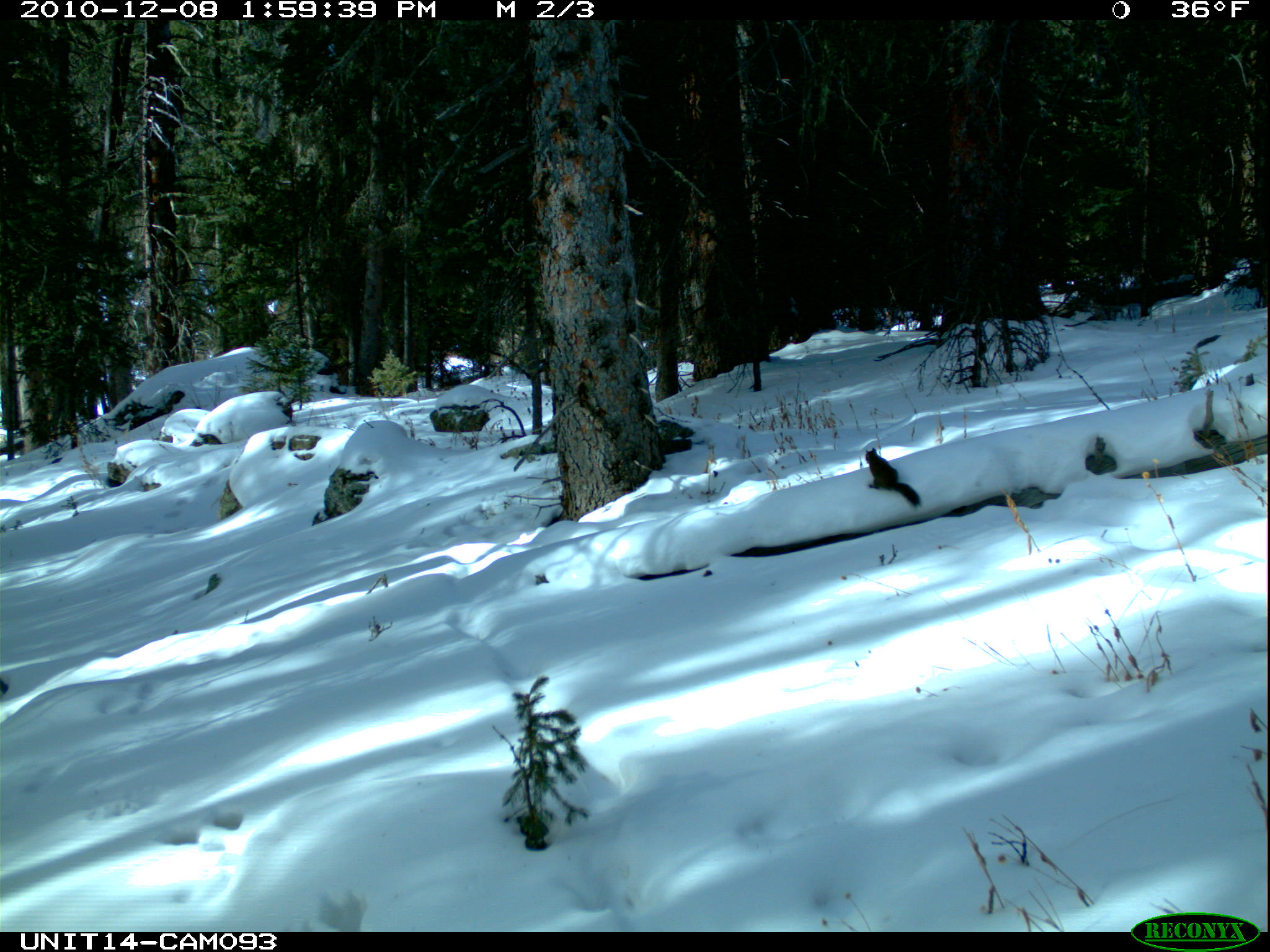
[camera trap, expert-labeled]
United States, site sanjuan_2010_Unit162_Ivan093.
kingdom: Animalia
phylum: Chordata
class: Mammalia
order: Rodentia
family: Sciuridae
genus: Tamiasciurus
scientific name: Tamiasciurus hudsonicus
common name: american red squirrel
Tamiasciurus hudsonicus (american red squirrel).